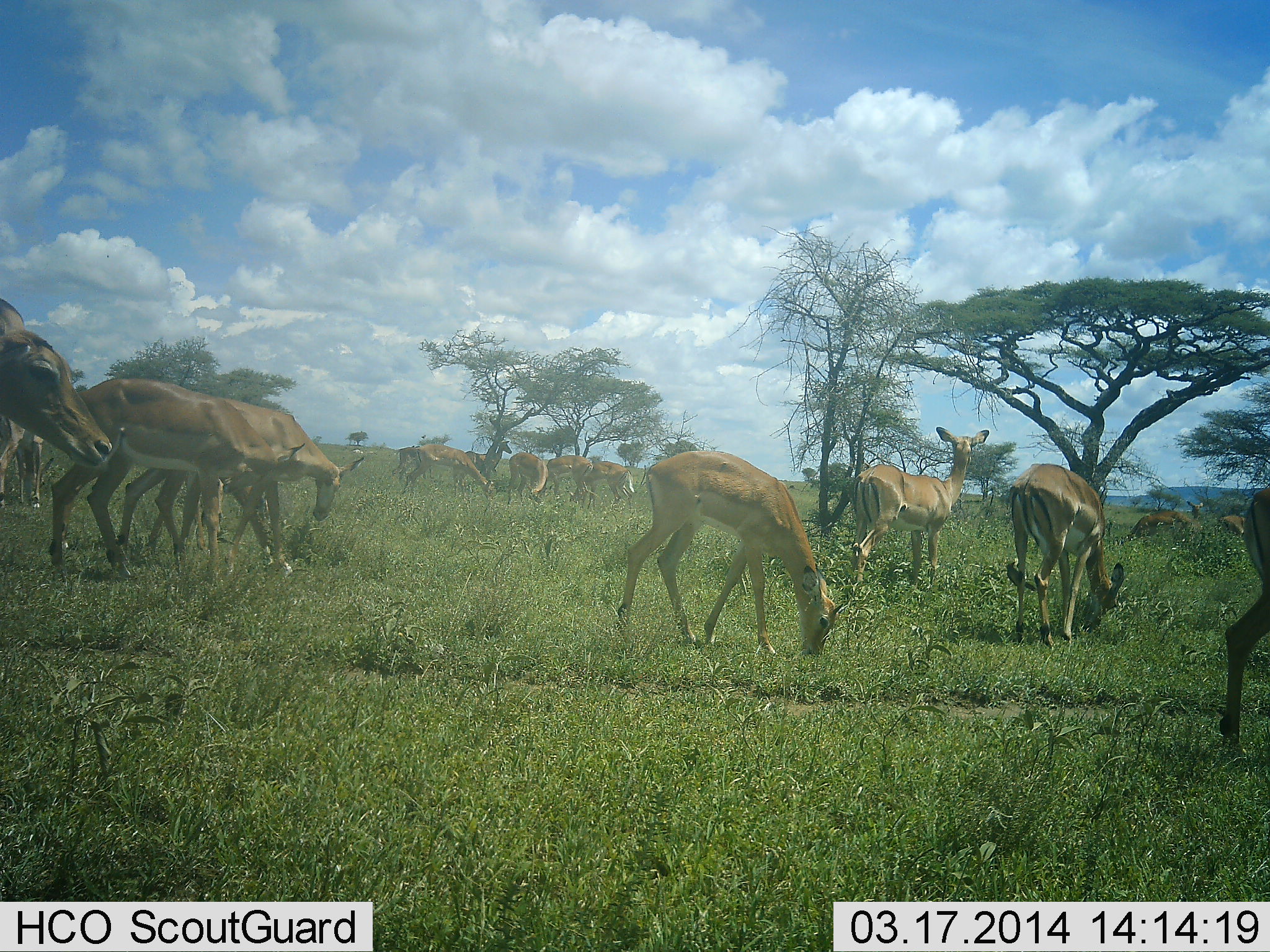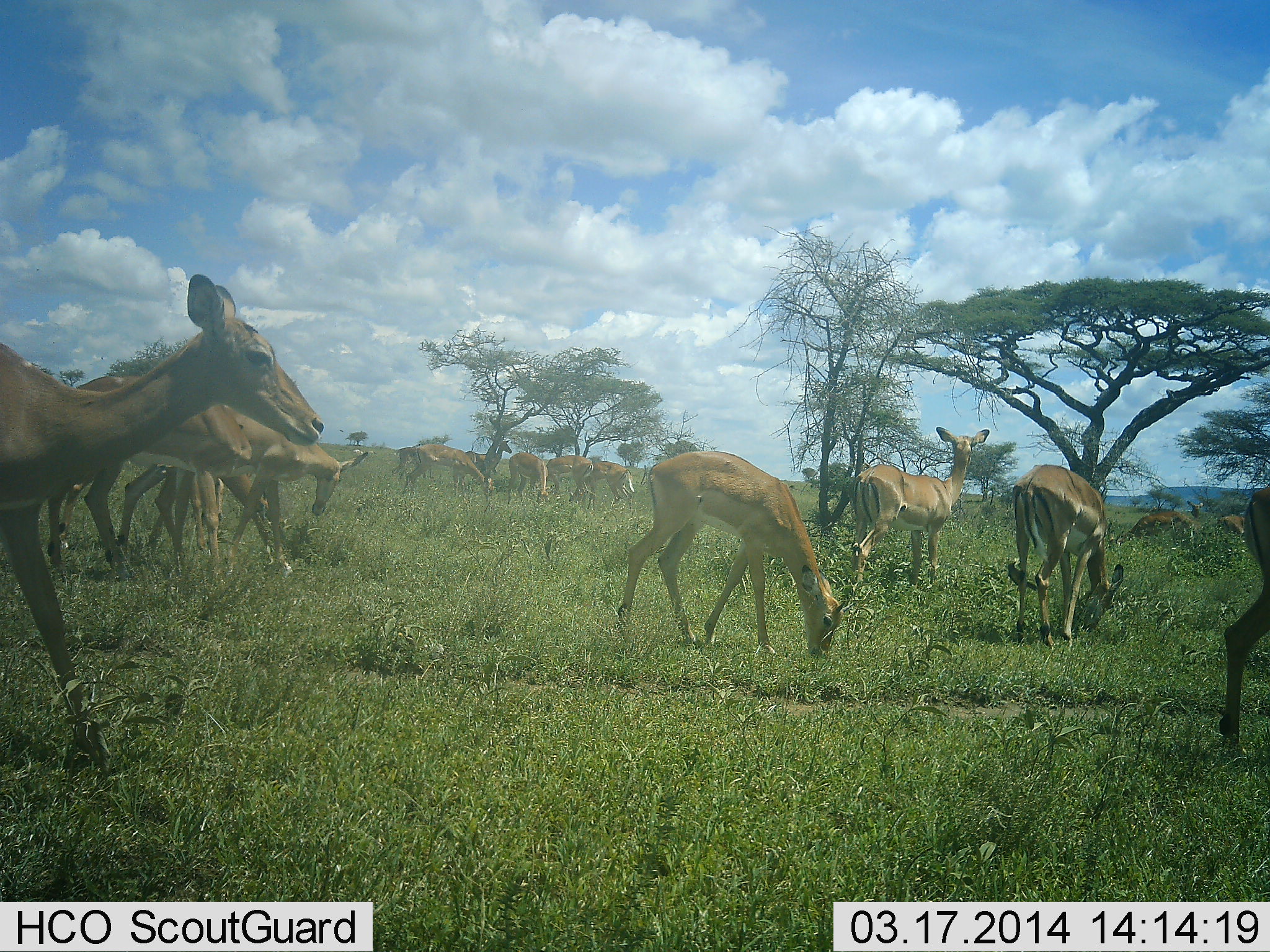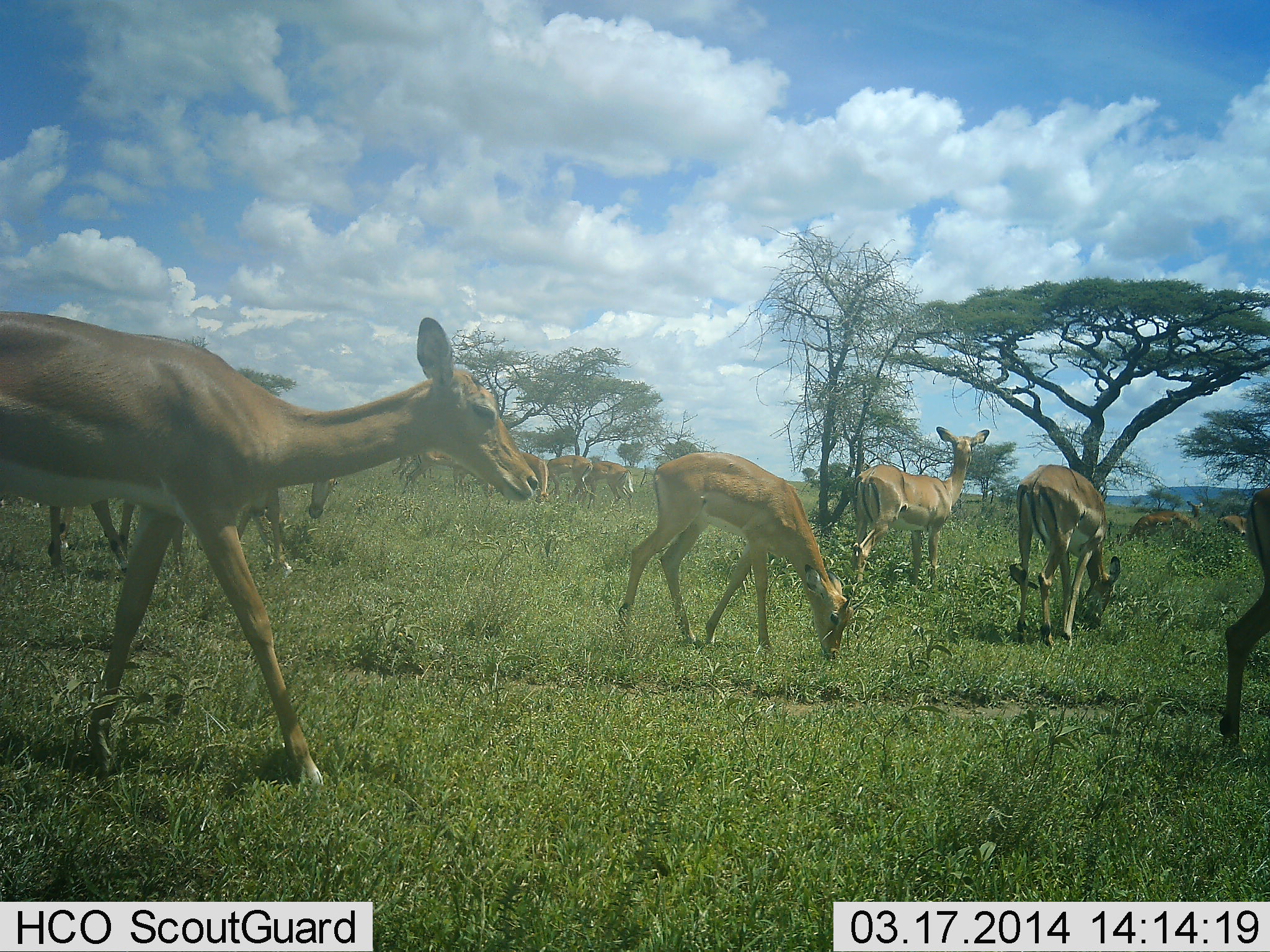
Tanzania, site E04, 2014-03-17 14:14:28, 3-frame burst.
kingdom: Animalia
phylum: Chordata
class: Mammalia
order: Artiodactyla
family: Bovidae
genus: Aepyceros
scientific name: Aepyceros melampus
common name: impala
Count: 11-50.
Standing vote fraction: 100%.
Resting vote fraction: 10%.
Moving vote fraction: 70%.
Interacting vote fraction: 0%.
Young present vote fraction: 10%.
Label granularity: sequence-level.